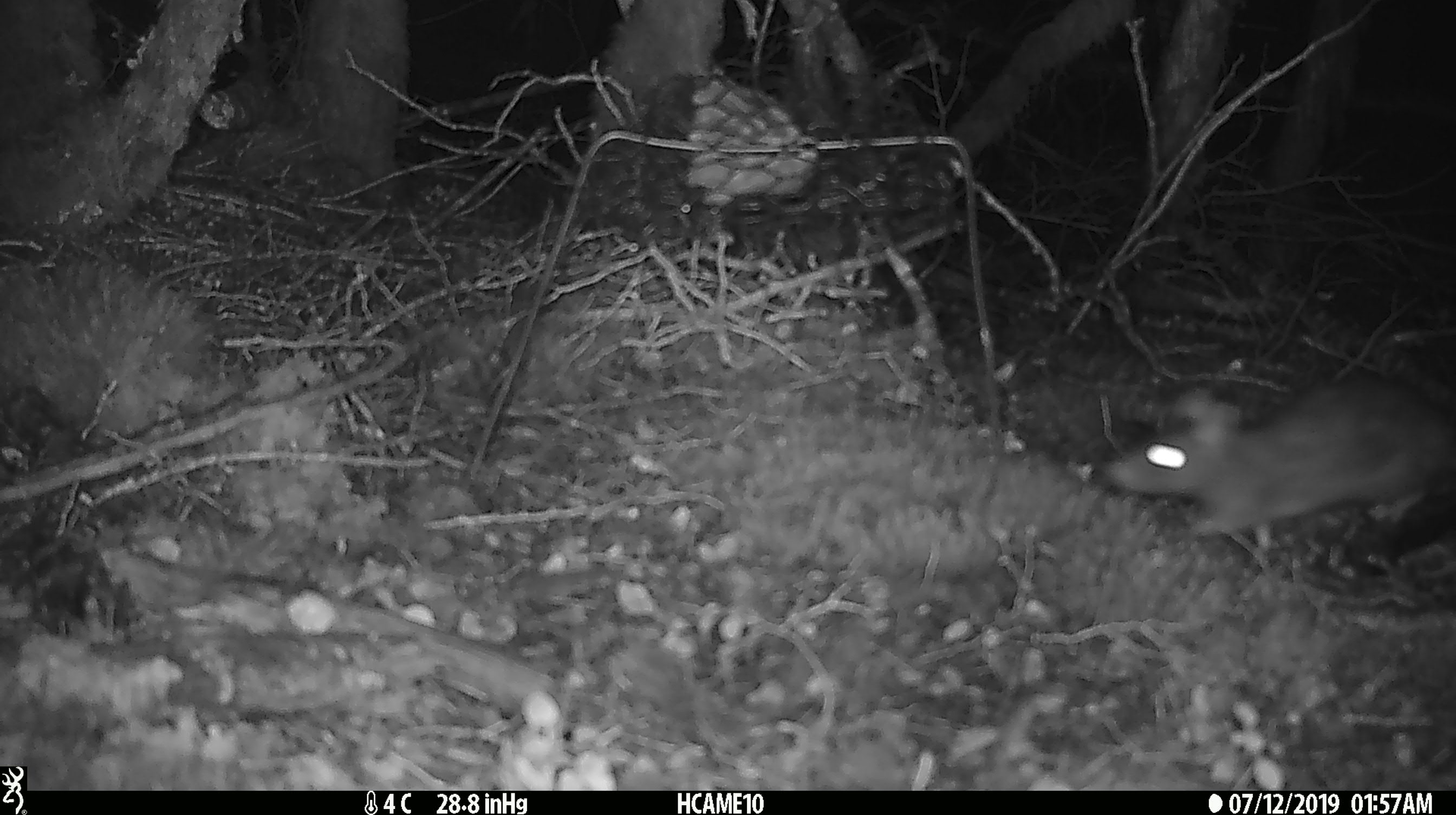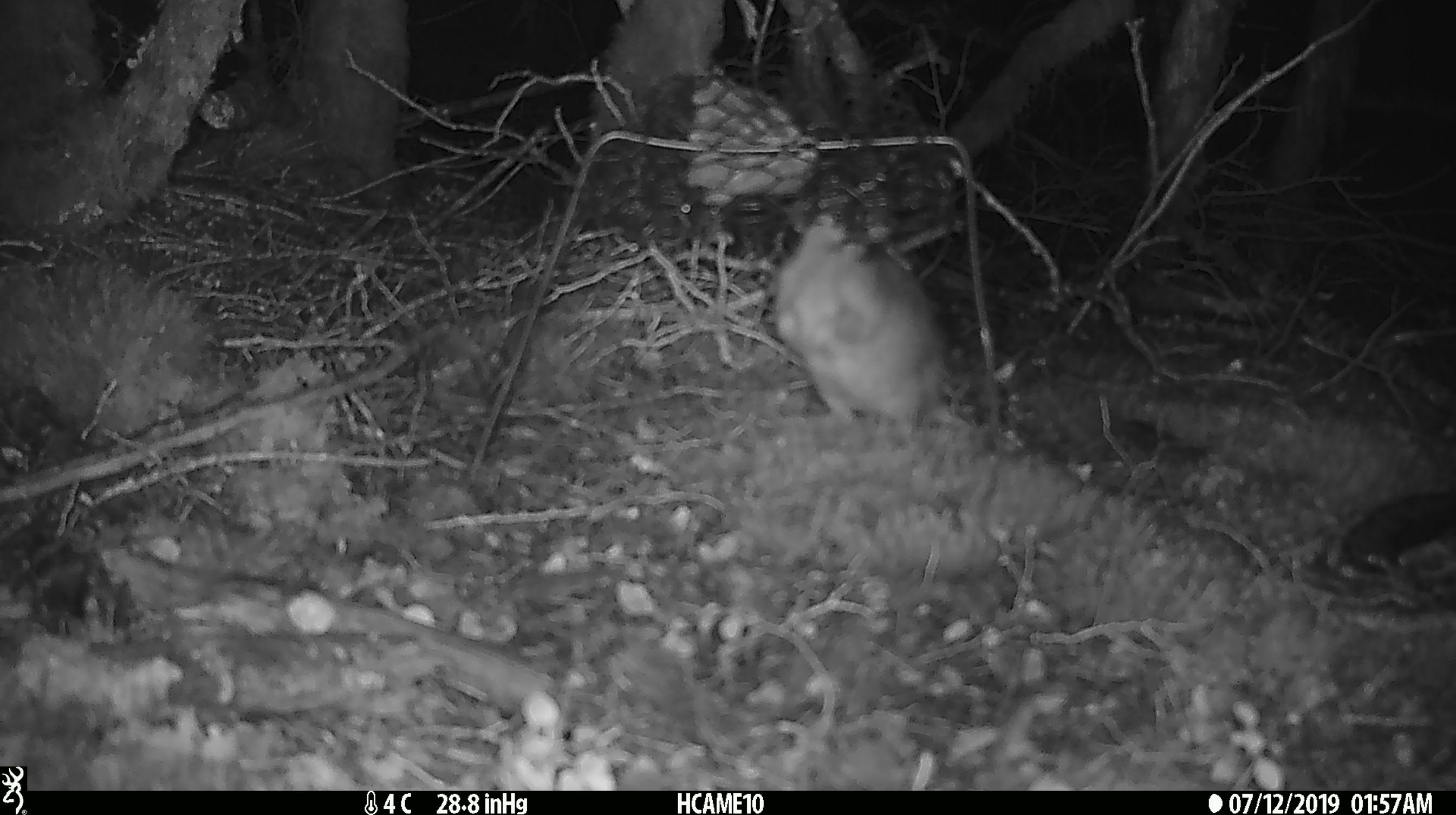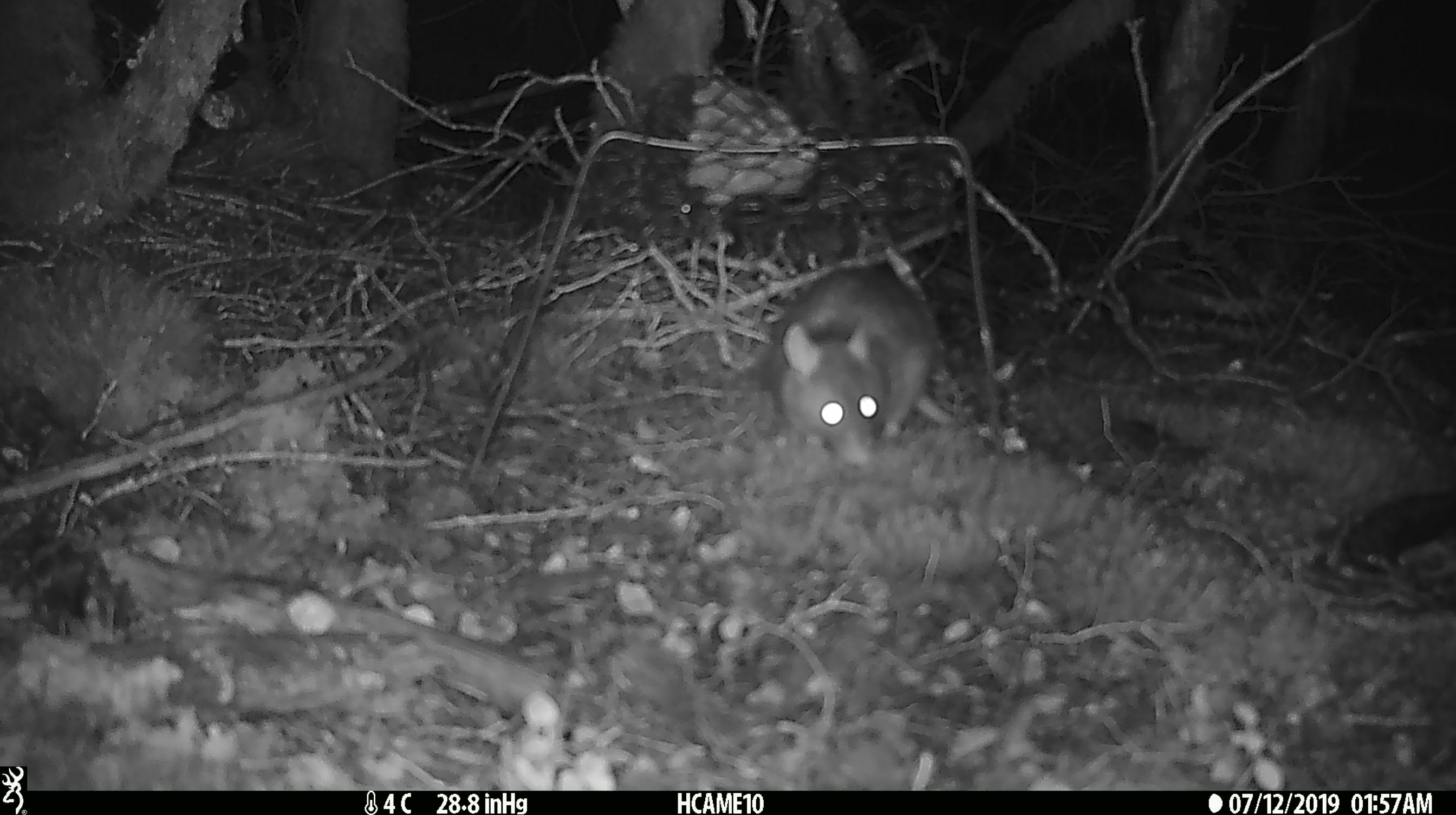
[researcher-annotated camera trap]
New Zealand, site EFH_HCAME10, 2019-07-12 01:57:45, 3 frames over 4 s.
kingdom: Animalia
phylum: Chordata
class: Mammalia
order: Rodentia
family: Muridae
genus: Rattus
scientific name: Rattus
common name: rat